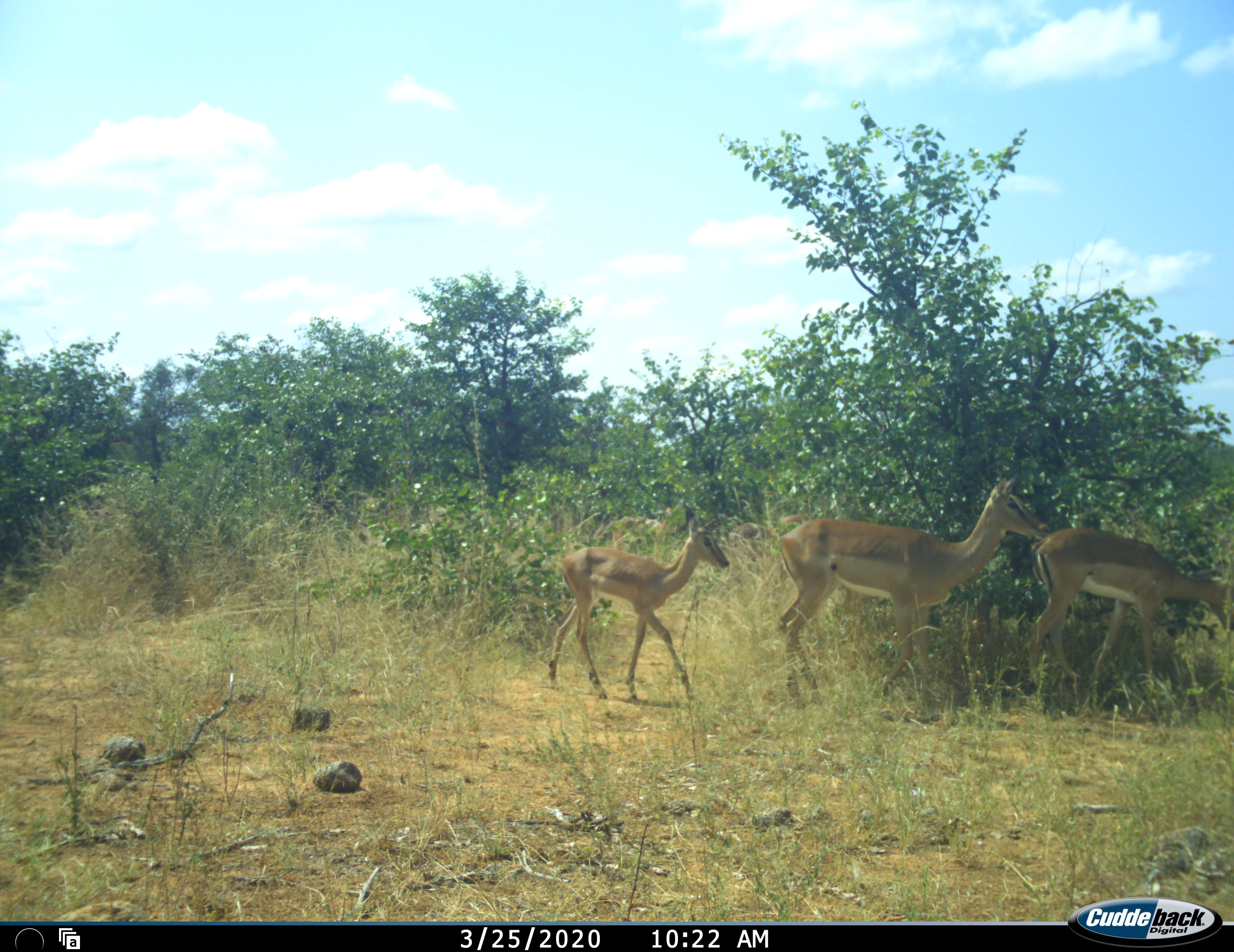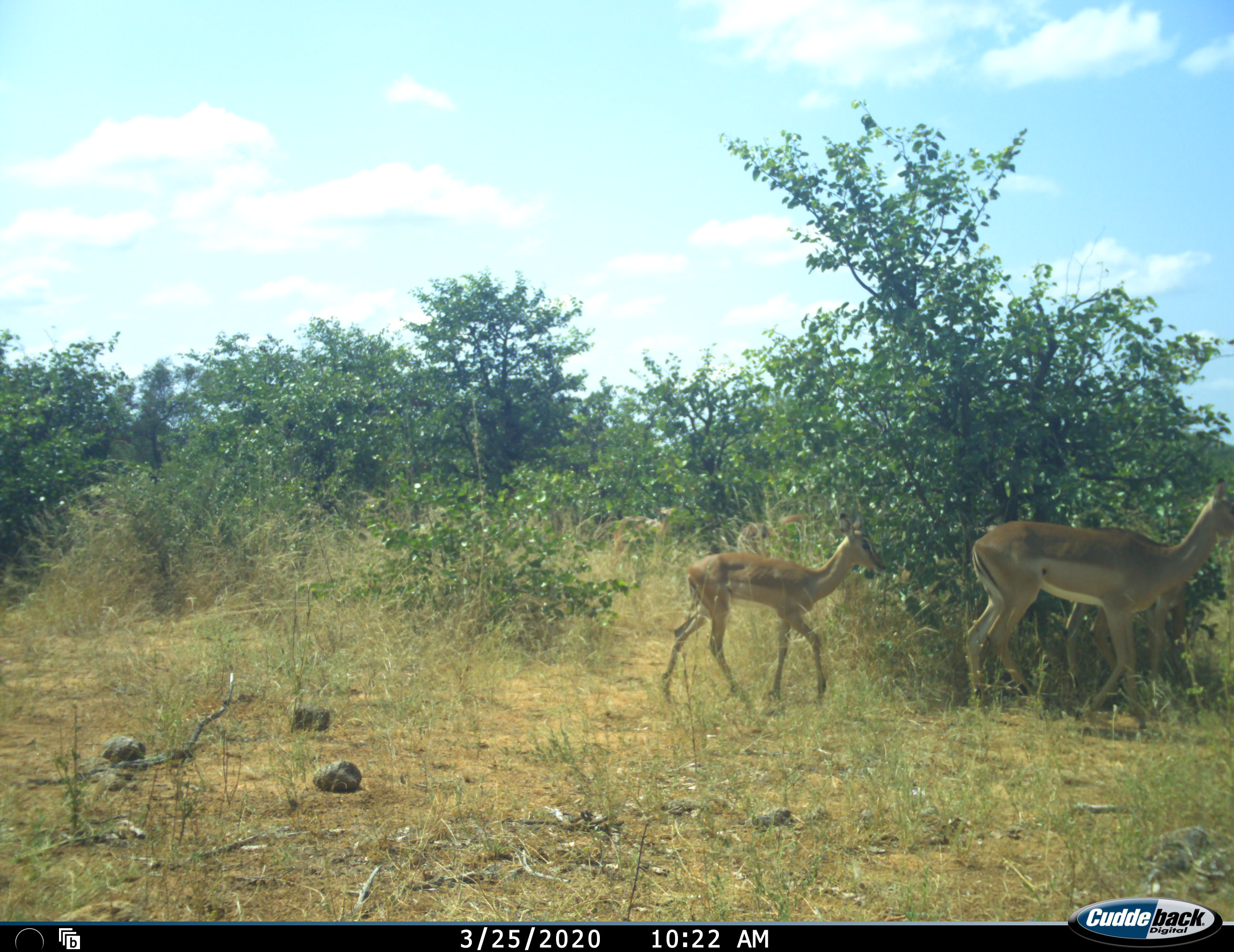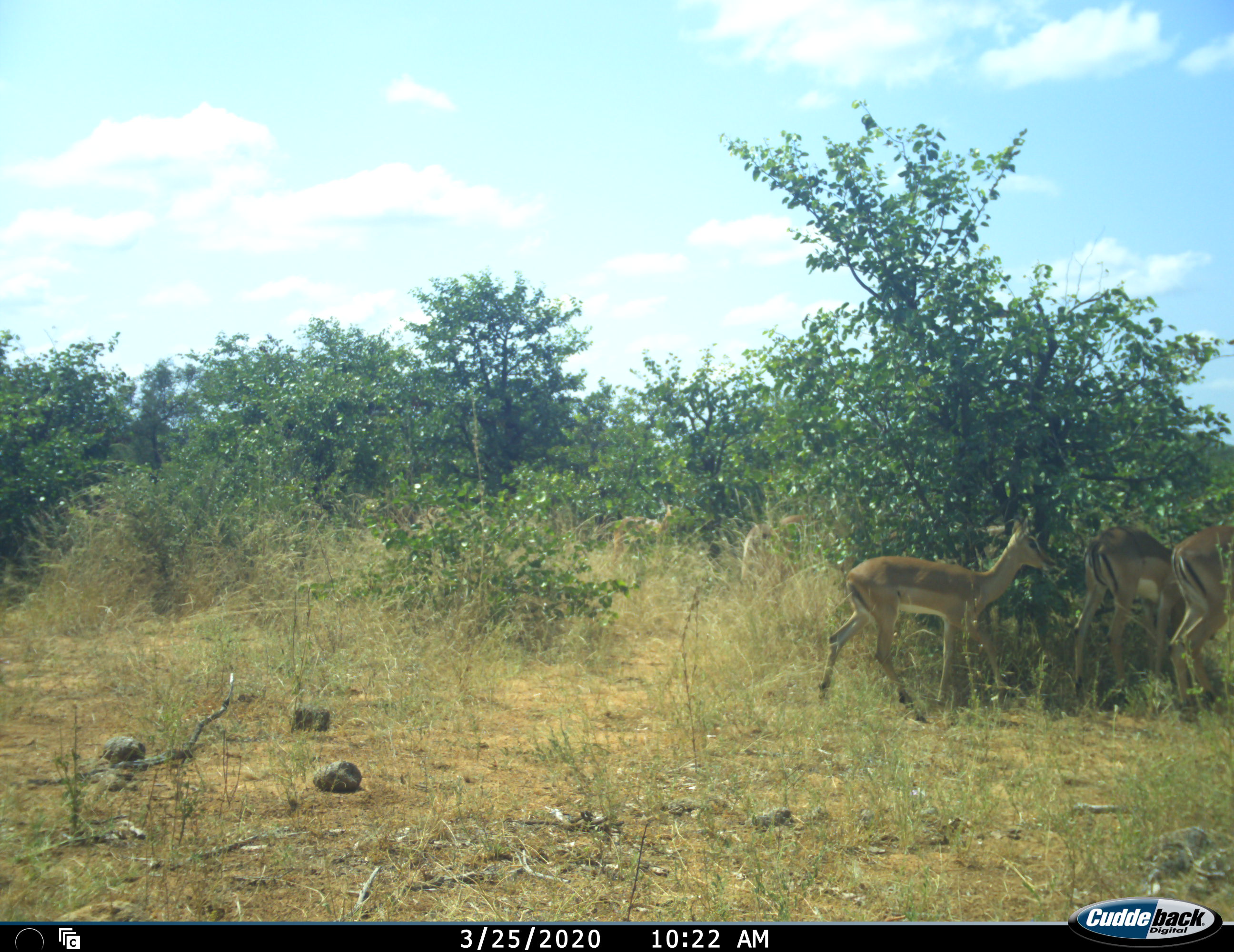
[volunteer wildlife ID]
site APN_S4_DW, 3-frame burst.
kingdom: Animalia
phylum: Chordata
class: Mammalia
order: Artiodactyla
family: Bovidae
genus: Aepyceros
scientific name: Aepyceros melampus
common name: impala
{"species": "impala (Aepyceros melampus)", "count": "5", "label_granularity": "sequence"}